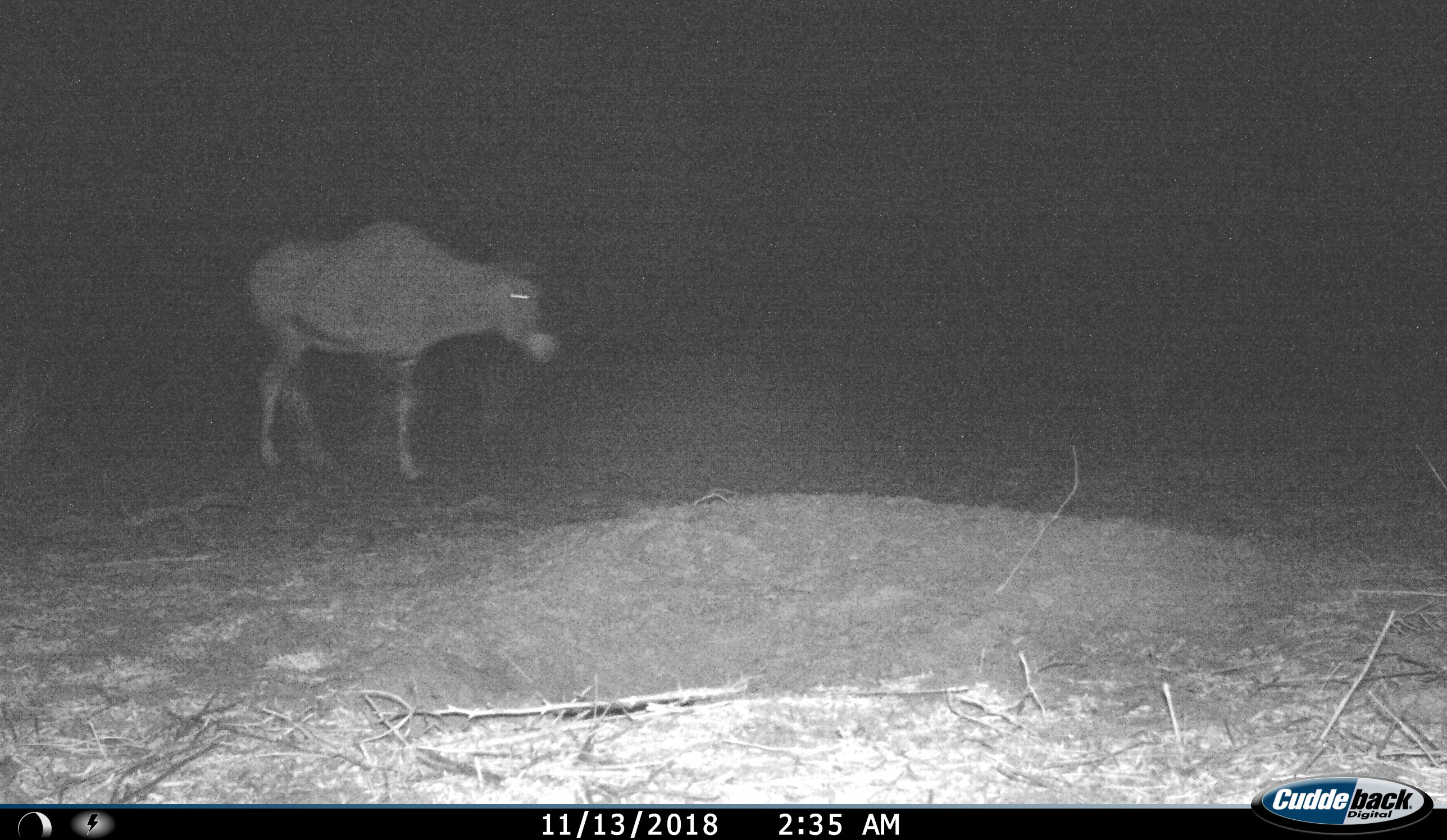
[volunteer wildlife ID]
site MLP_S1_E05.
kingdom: Animalia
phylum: Chordata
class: Mammalia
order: Artiodactyla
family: Bovidae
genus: Oryx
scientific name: Oryx gazella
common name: gemsbok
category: oryx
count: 1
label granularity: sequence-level